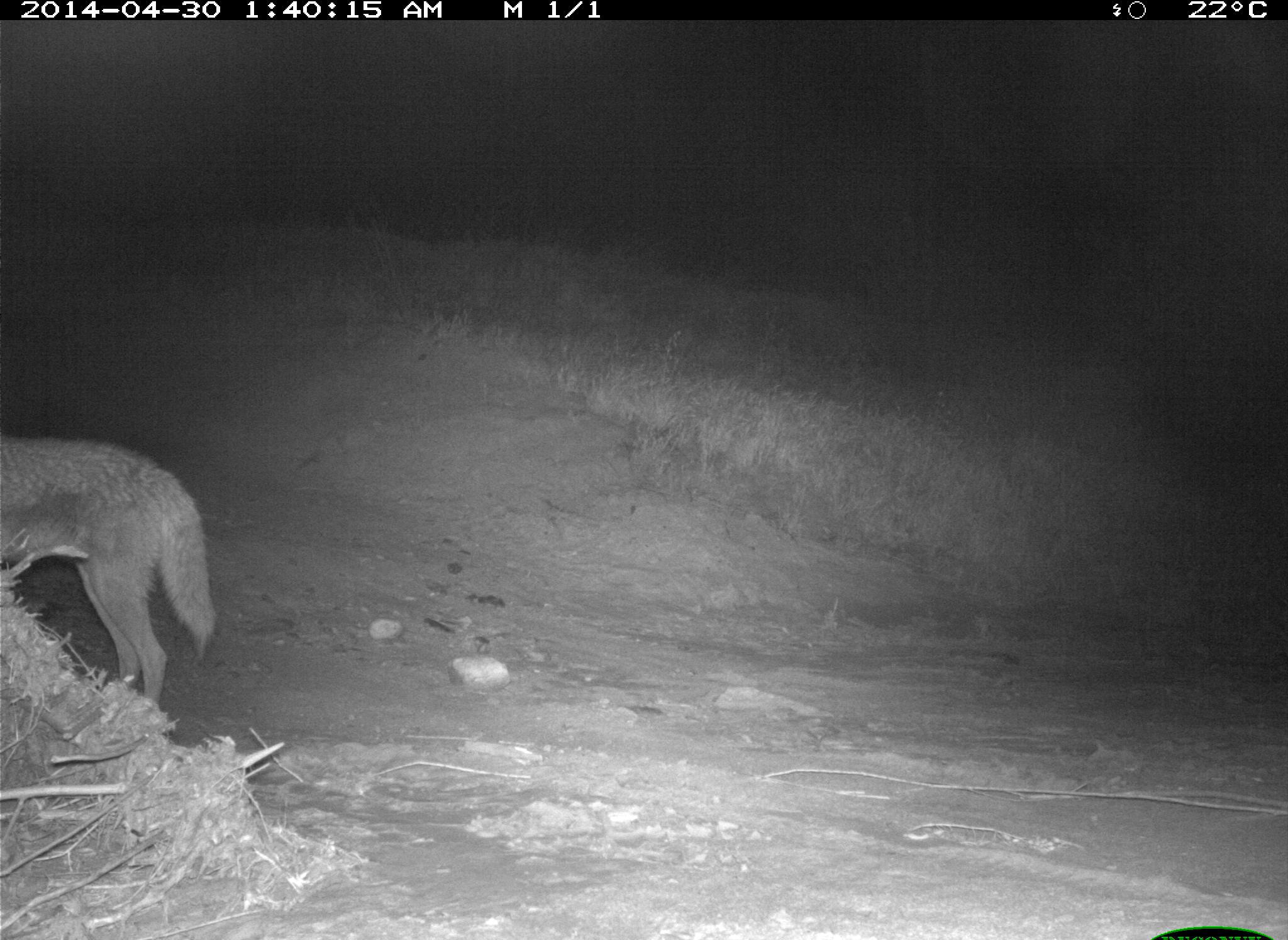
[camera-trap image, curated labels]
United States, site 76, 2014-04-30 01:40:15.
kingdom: Animalia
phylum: Chordata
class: Mammalia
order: Carnivora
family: Canidae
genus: Canis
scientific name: Canis latrans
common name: coyote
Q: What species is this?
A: Coyote (Canis latrans).